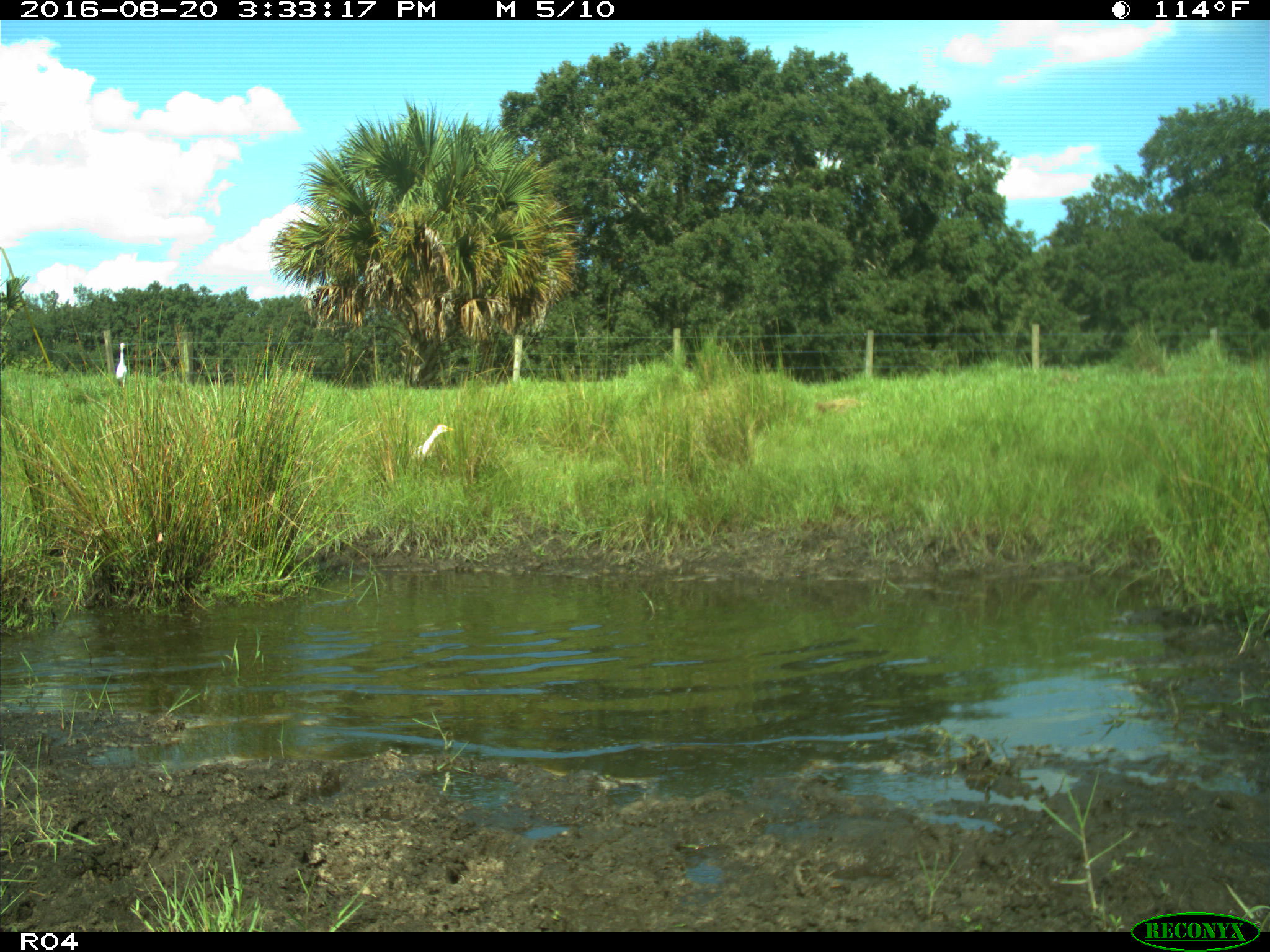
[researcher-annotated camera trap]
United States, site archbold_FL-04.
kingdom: Animalia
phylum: Chordata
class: Aves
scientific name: Aves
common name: birds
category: unidentified bird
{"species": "unidentified bird (birds) (Aves)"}